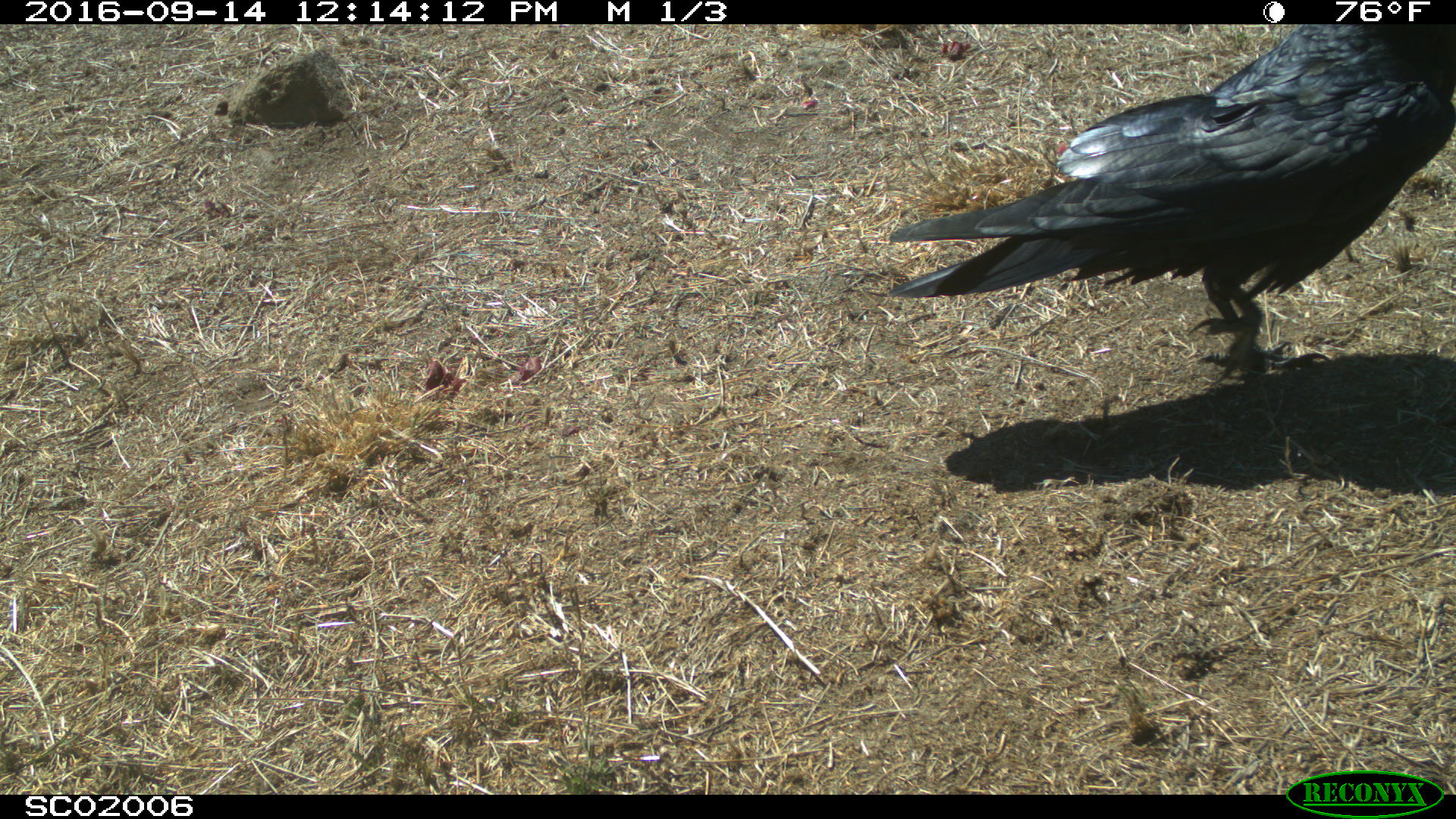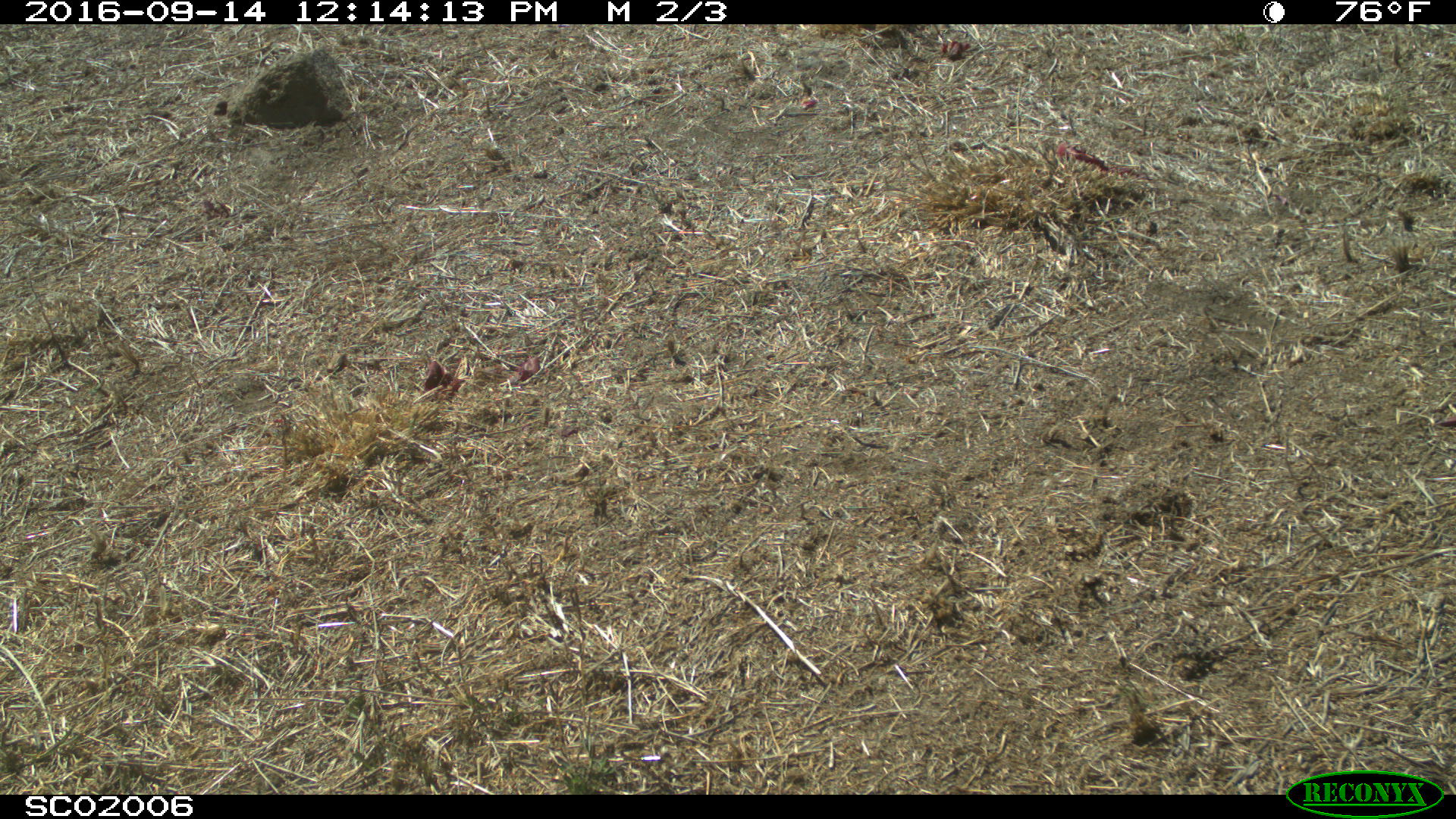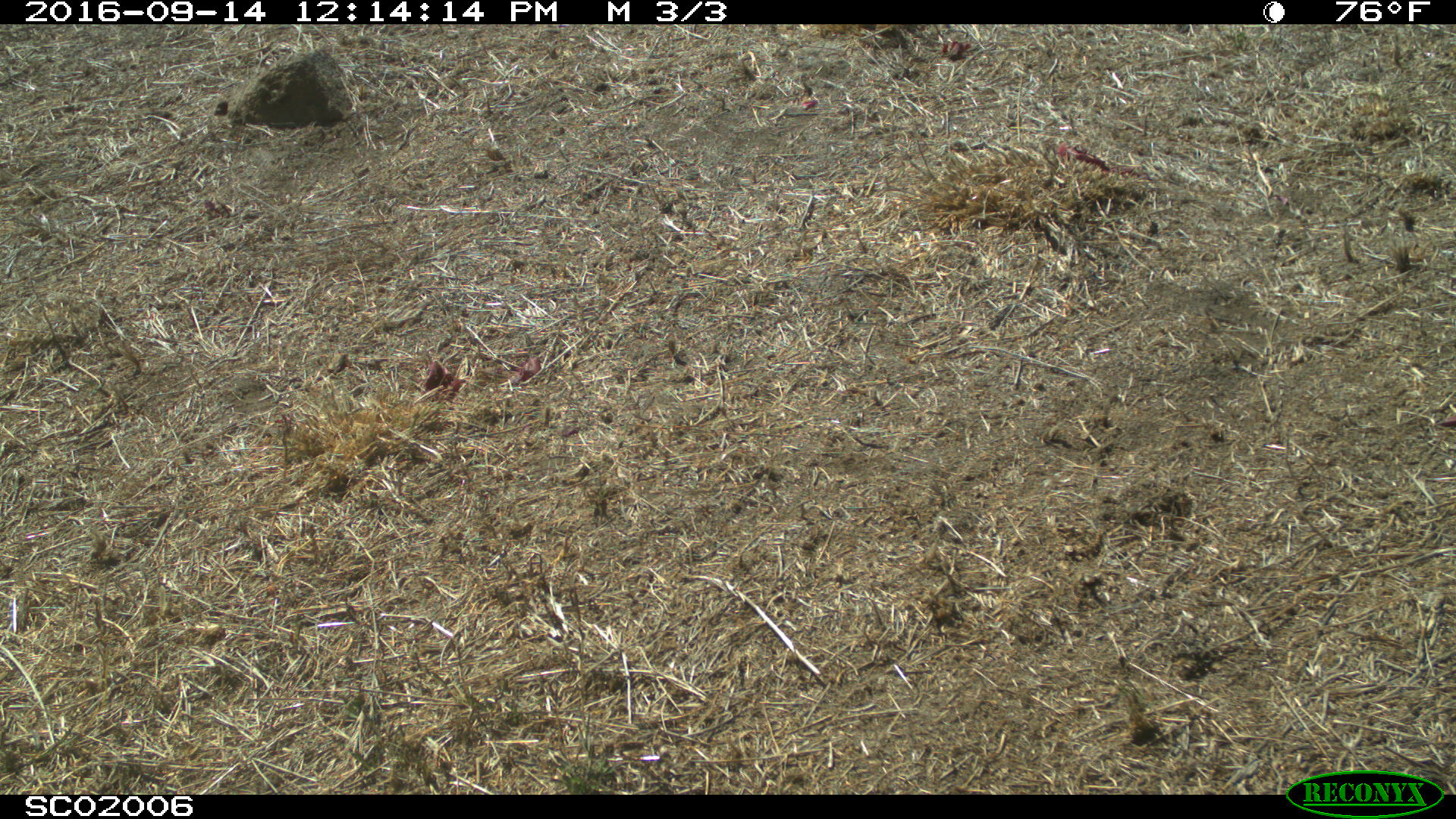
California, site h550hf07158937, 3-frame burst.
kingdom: Animalia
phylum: Chordata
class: Aves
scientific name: Aves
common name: bird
Bird (Aves).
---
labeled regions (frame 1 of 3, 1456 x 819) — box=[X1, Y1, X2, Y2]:
bird: box=[885, 24, 1455, 385]